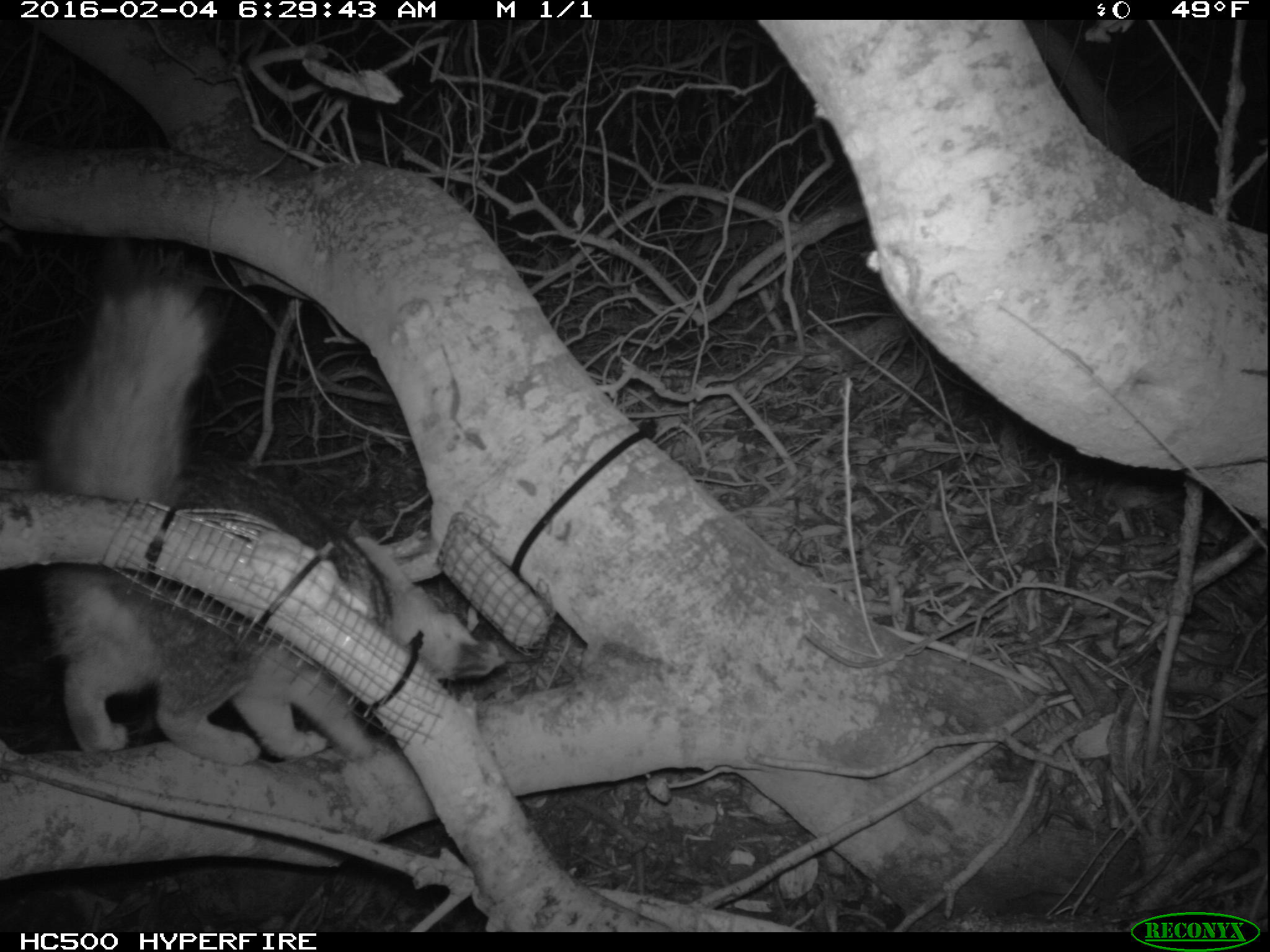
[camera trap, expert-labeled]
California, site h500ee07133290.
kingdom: Animalia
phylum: Chordata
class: Mammalia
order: Carnivora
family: Canidae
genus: Urocyon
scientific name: Urocyon littoralis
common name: island fox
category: fox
Fox (island fox) (Urocyon littoralis).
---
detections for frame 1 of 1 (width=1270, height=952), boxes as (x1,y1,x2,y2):
fox: (30,234,506,763)